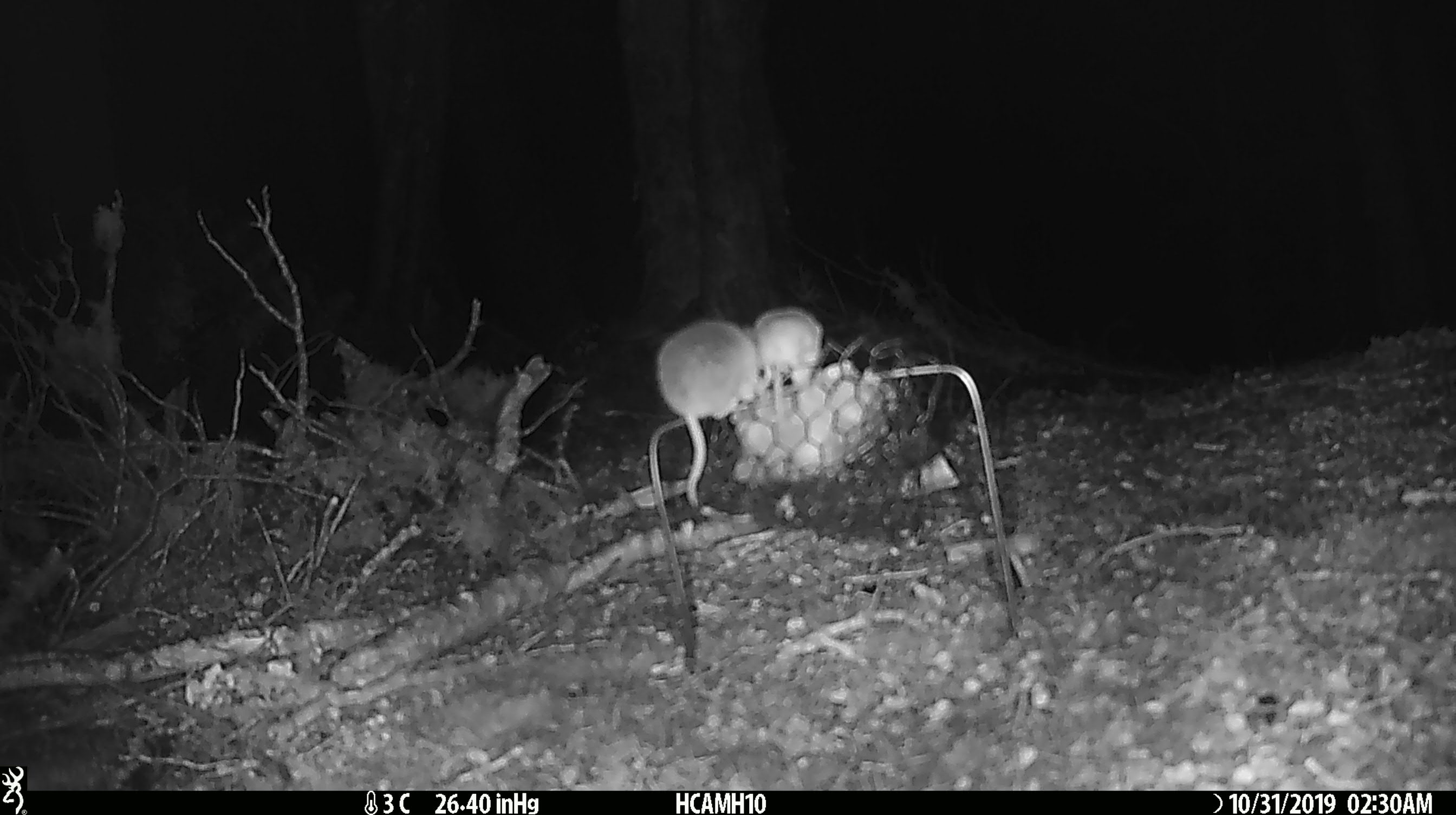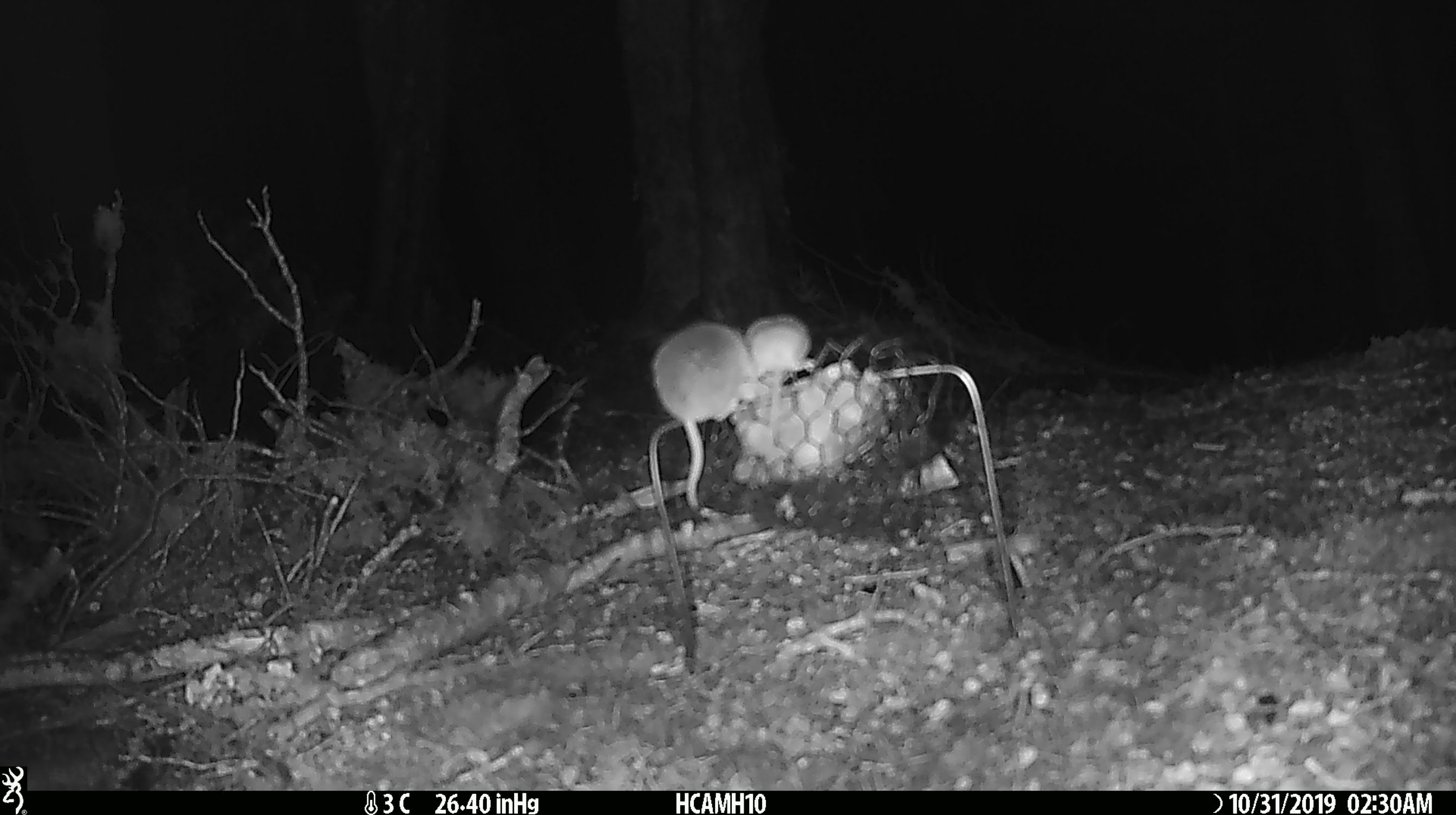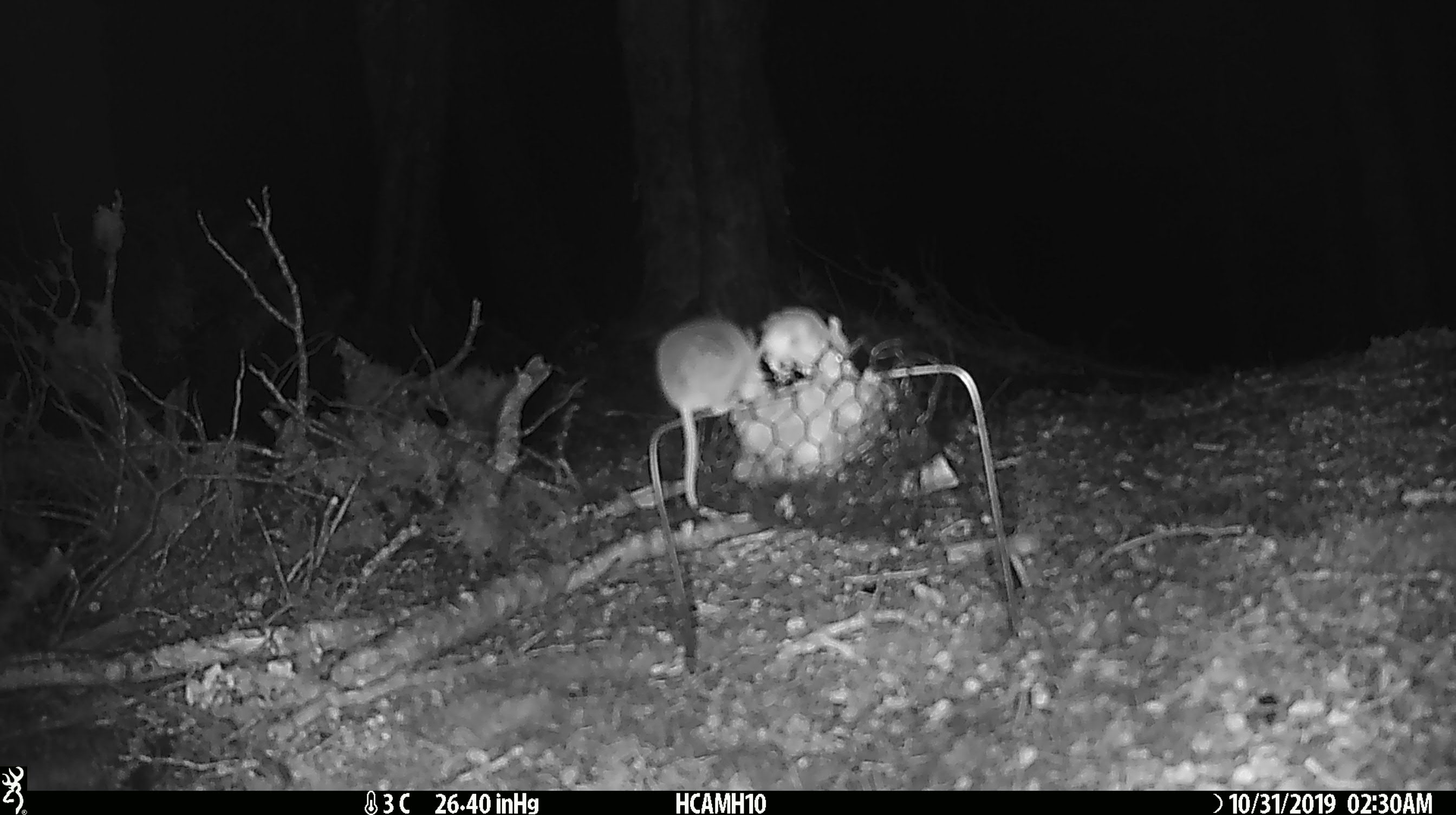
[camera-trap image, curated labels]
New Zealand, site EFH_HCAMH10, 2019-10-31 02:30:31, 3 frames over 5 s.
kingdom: Animalia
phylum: Chordata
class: Mammalia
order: Rodentia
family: Muridae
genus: Mus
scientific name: Mus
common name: mouse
Mouse (Mus).